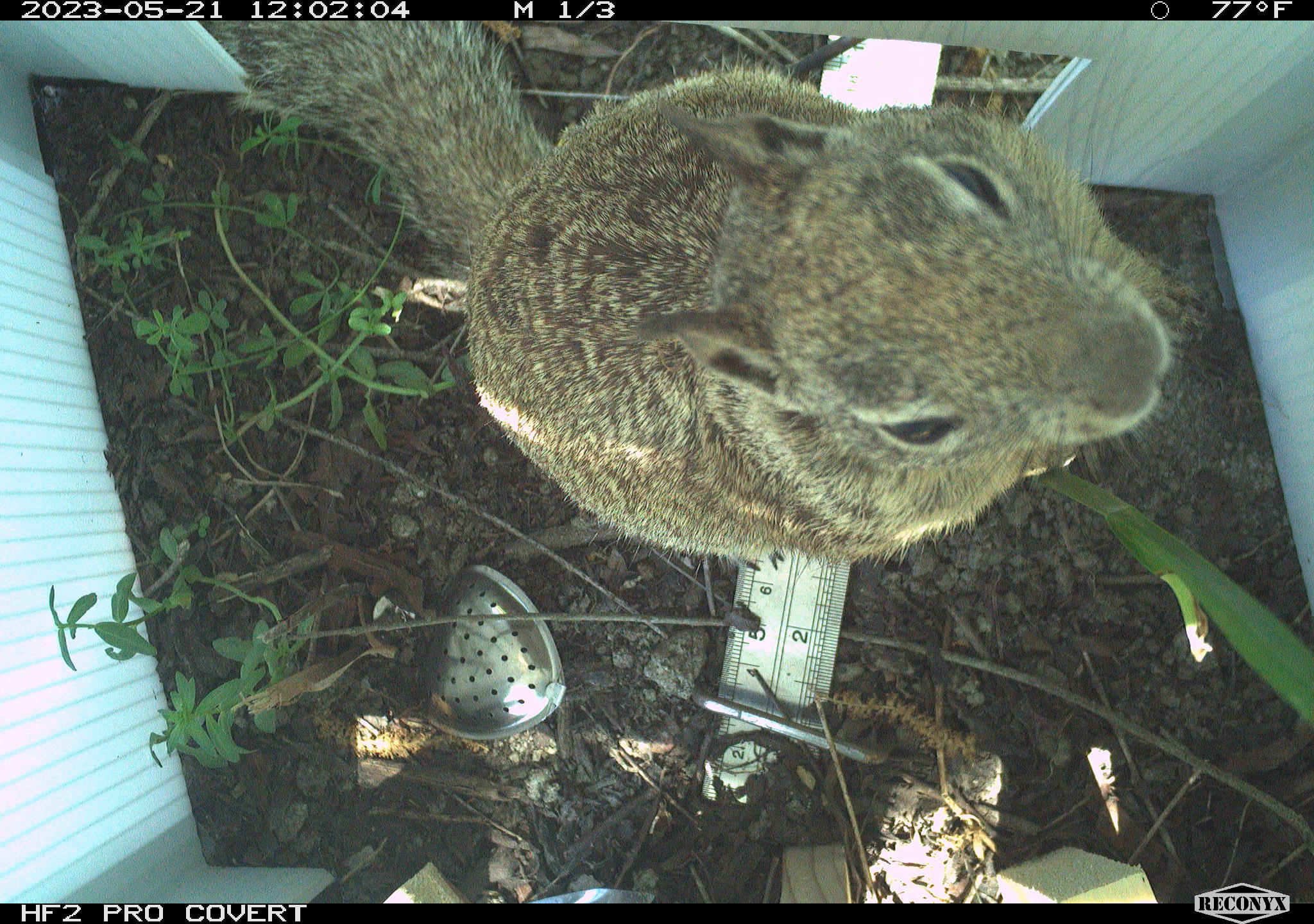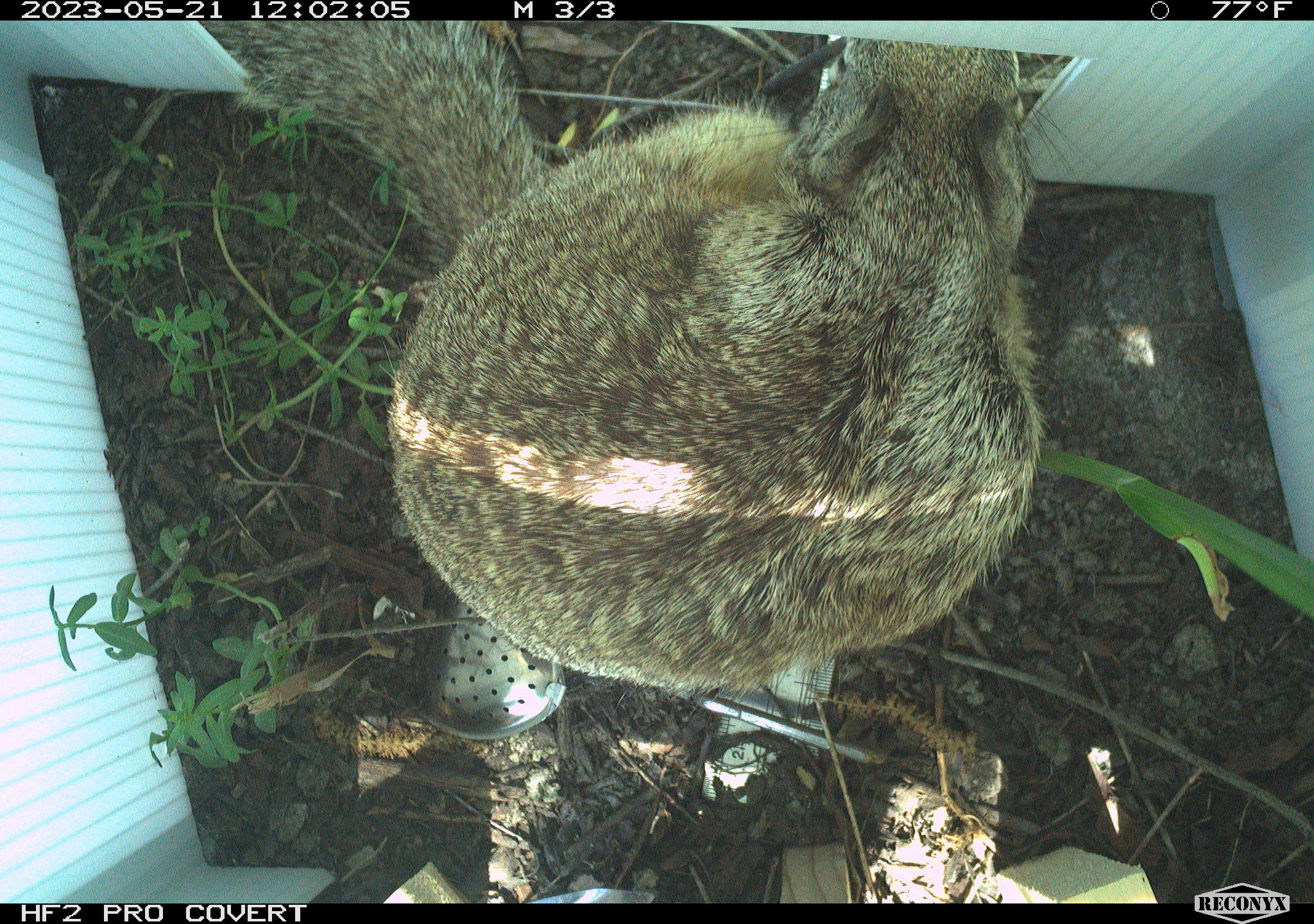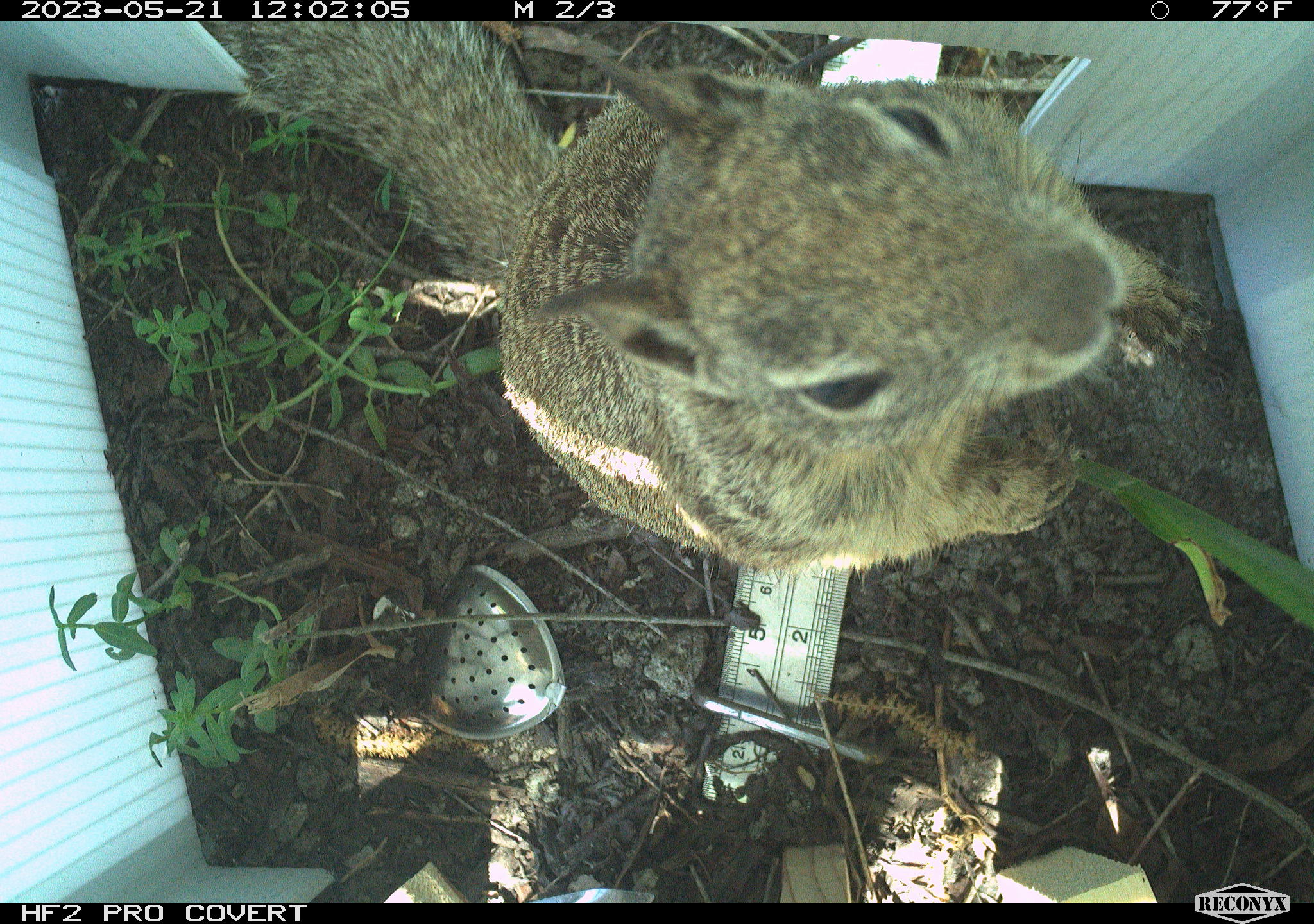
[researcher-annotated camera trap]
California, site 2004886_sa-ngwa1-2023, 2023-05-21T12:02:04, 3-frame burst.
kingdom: Animalia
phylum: Chordata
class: Mammalia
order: Rodentia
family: Sciuridae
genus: Otospermophilus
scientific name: Otospermophilus beecheyi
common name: california ground squirrel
California ground squirrel (Otospermophilus beecheyi).